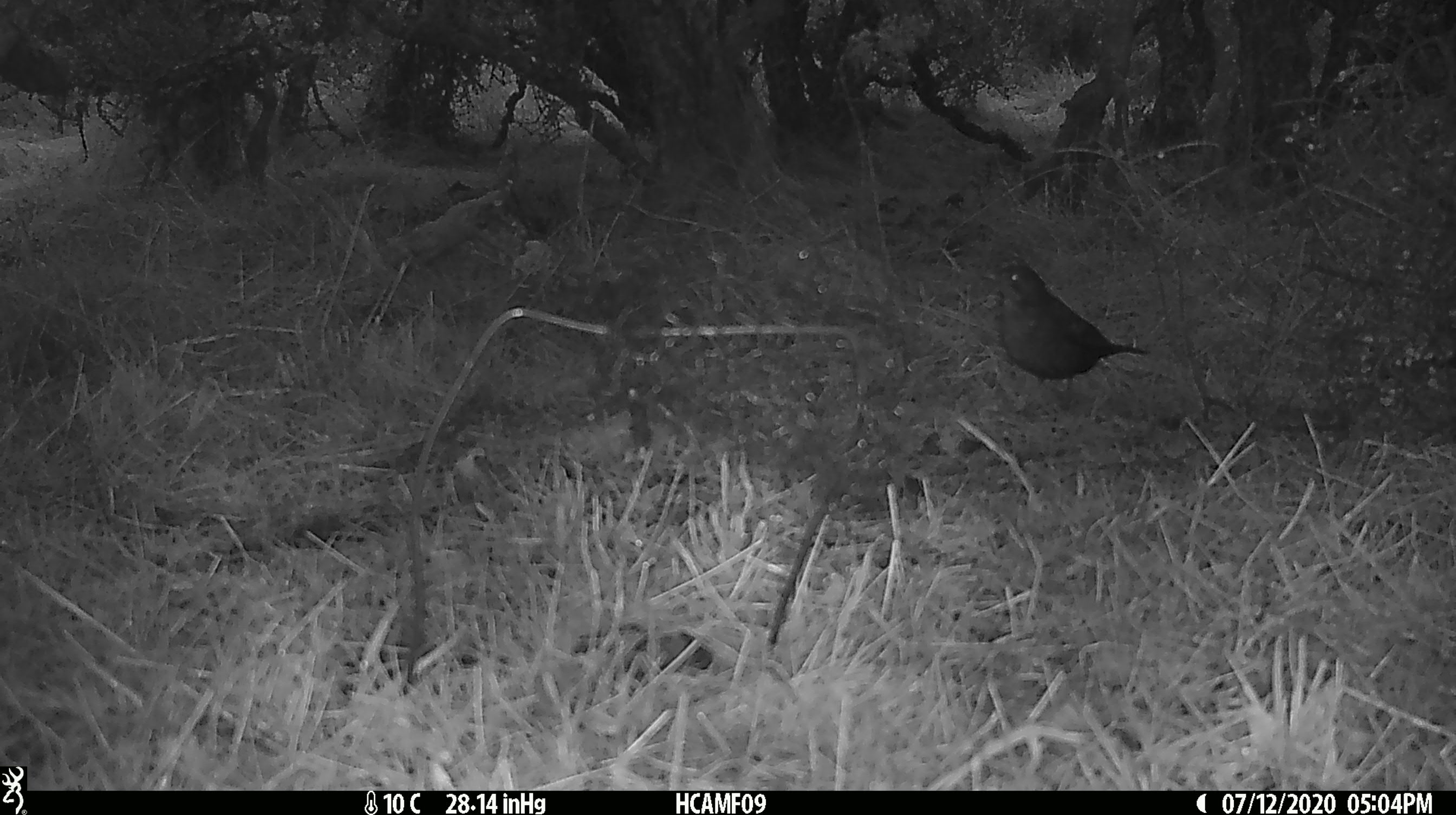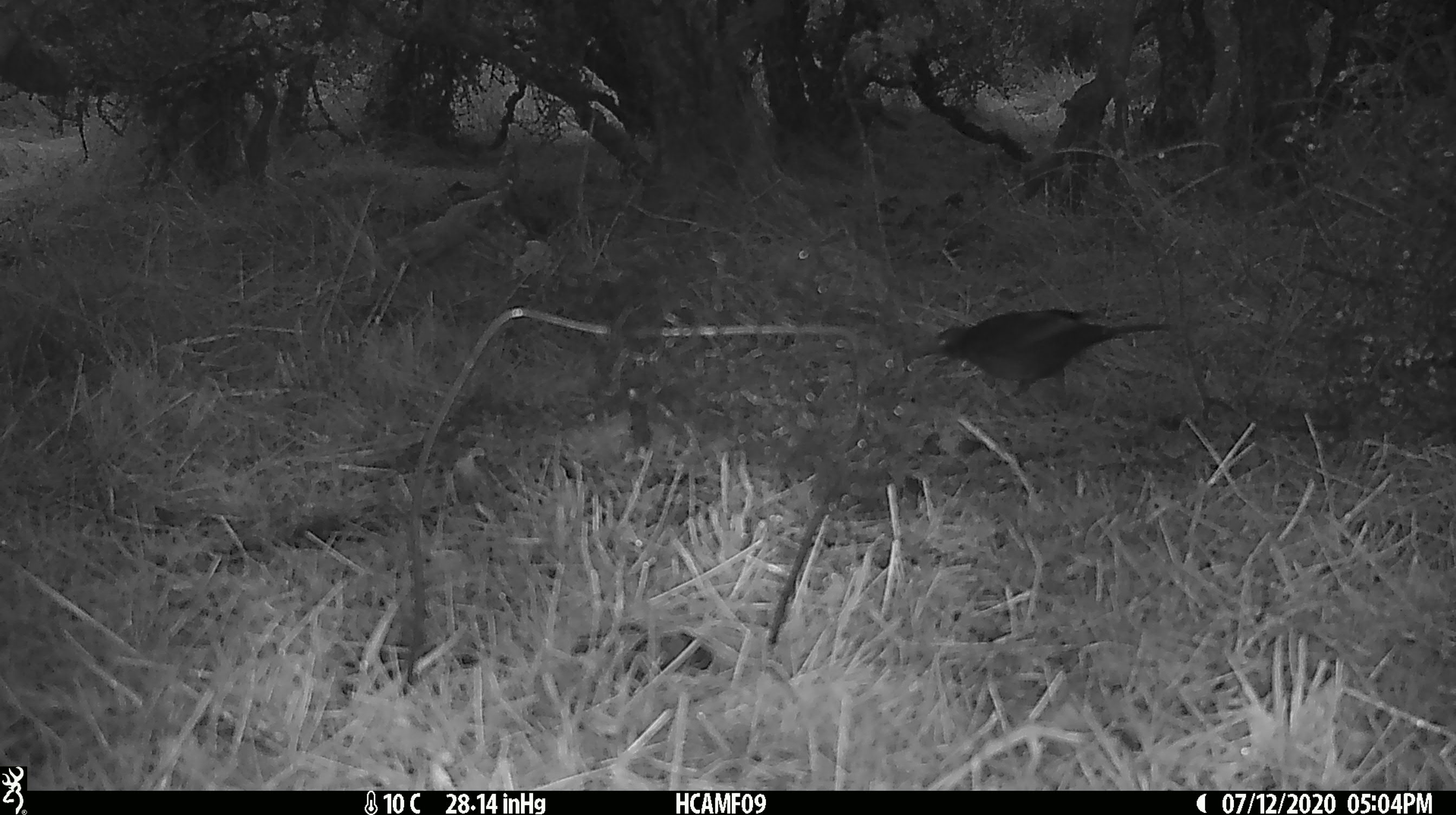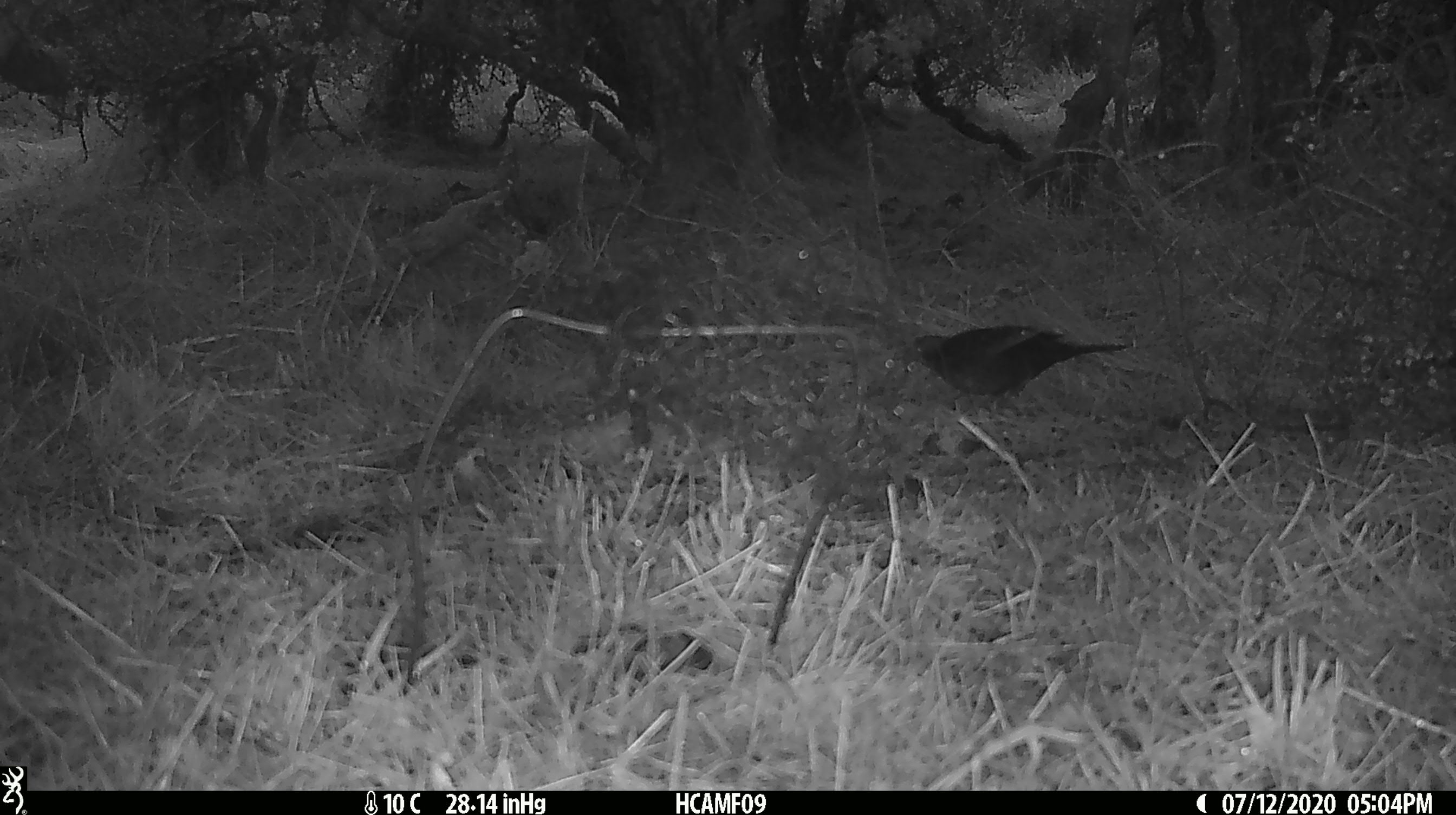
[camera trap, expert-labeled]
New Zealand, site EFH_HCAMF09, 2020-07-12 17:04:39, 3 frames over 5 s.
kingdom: Animalia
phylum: Chordata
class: Aves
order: Passeriformes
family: Turdidae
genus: Turdus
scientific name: Turdus merula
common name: eurasian blackbird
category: blackbird